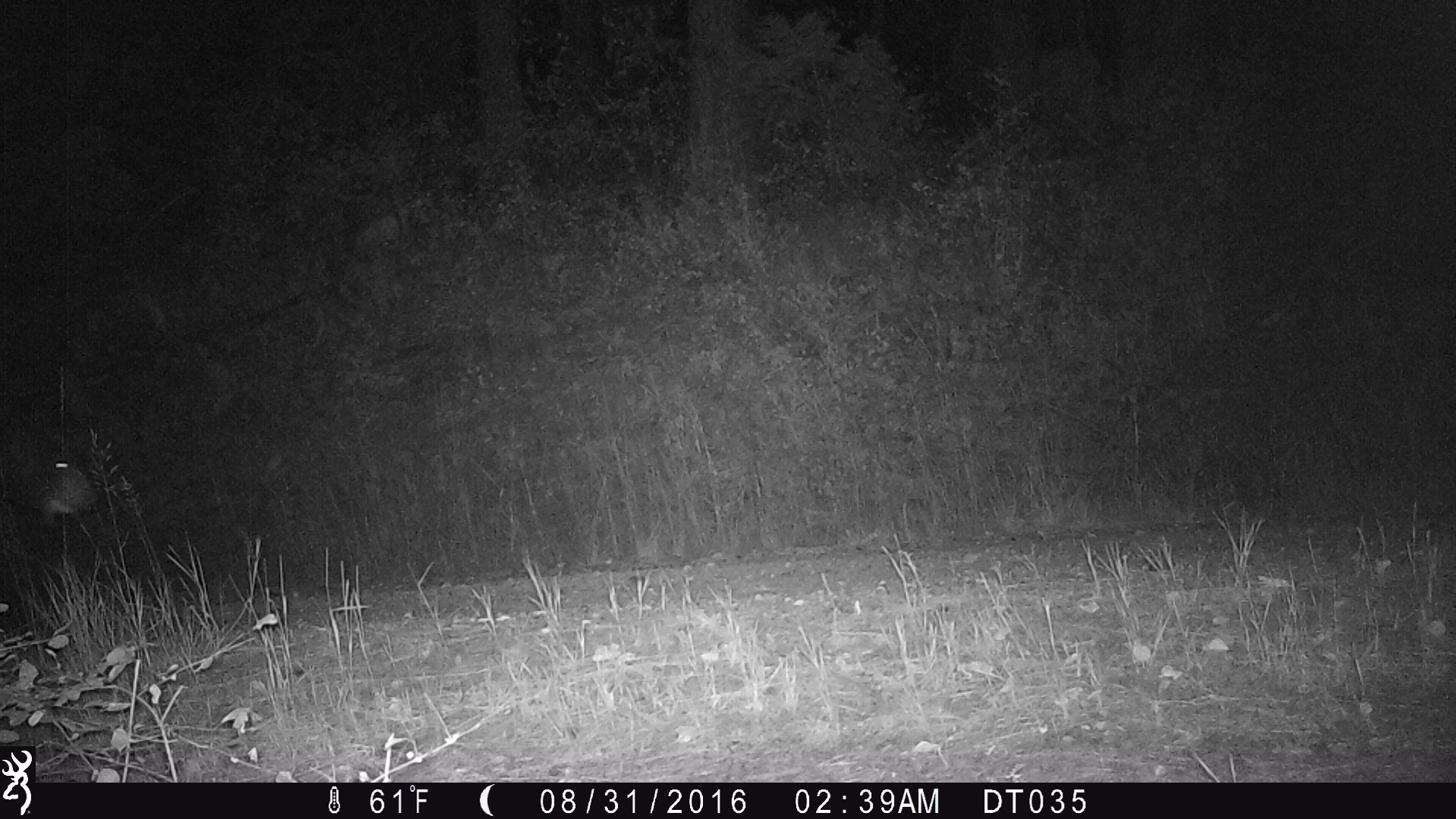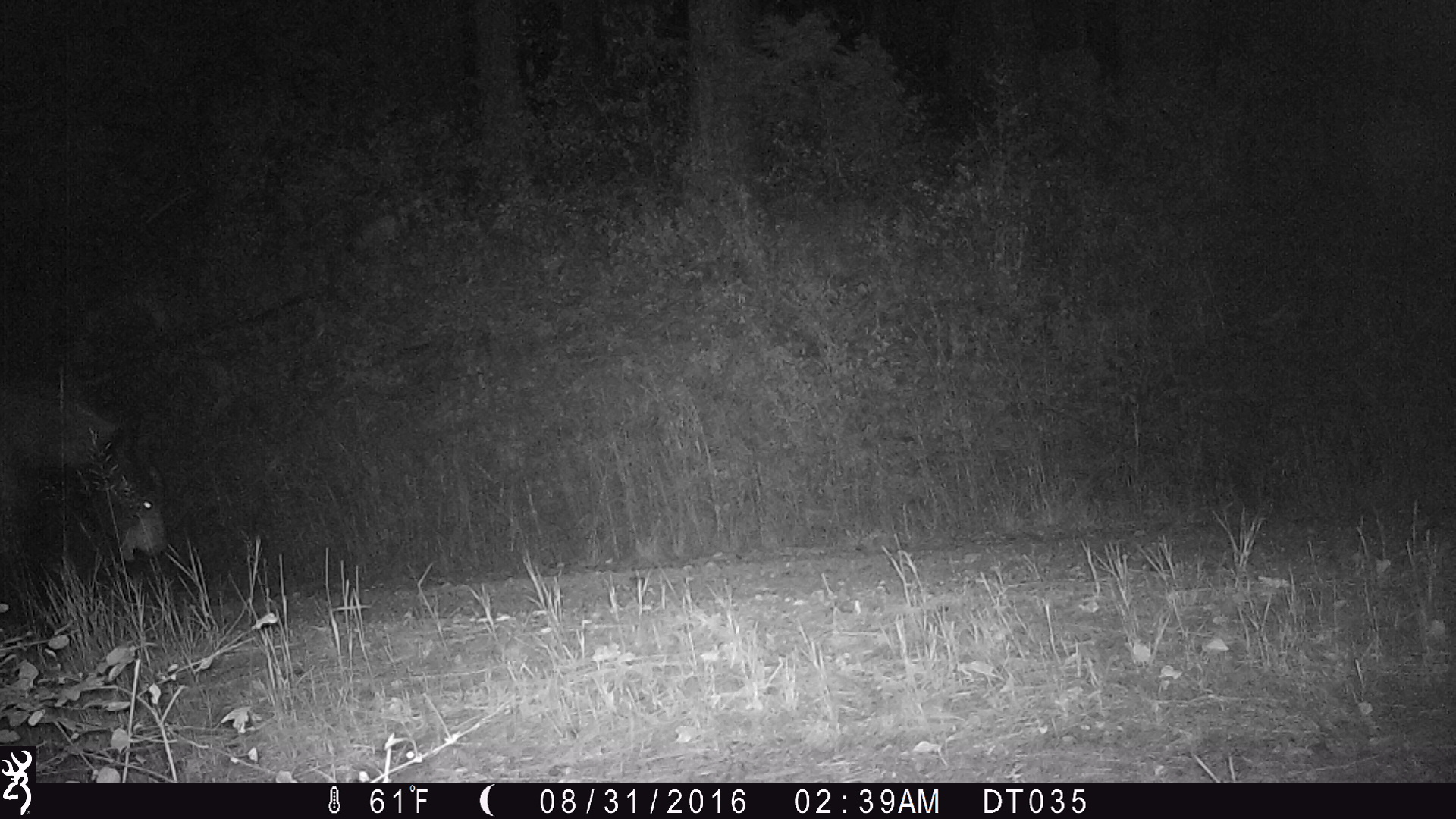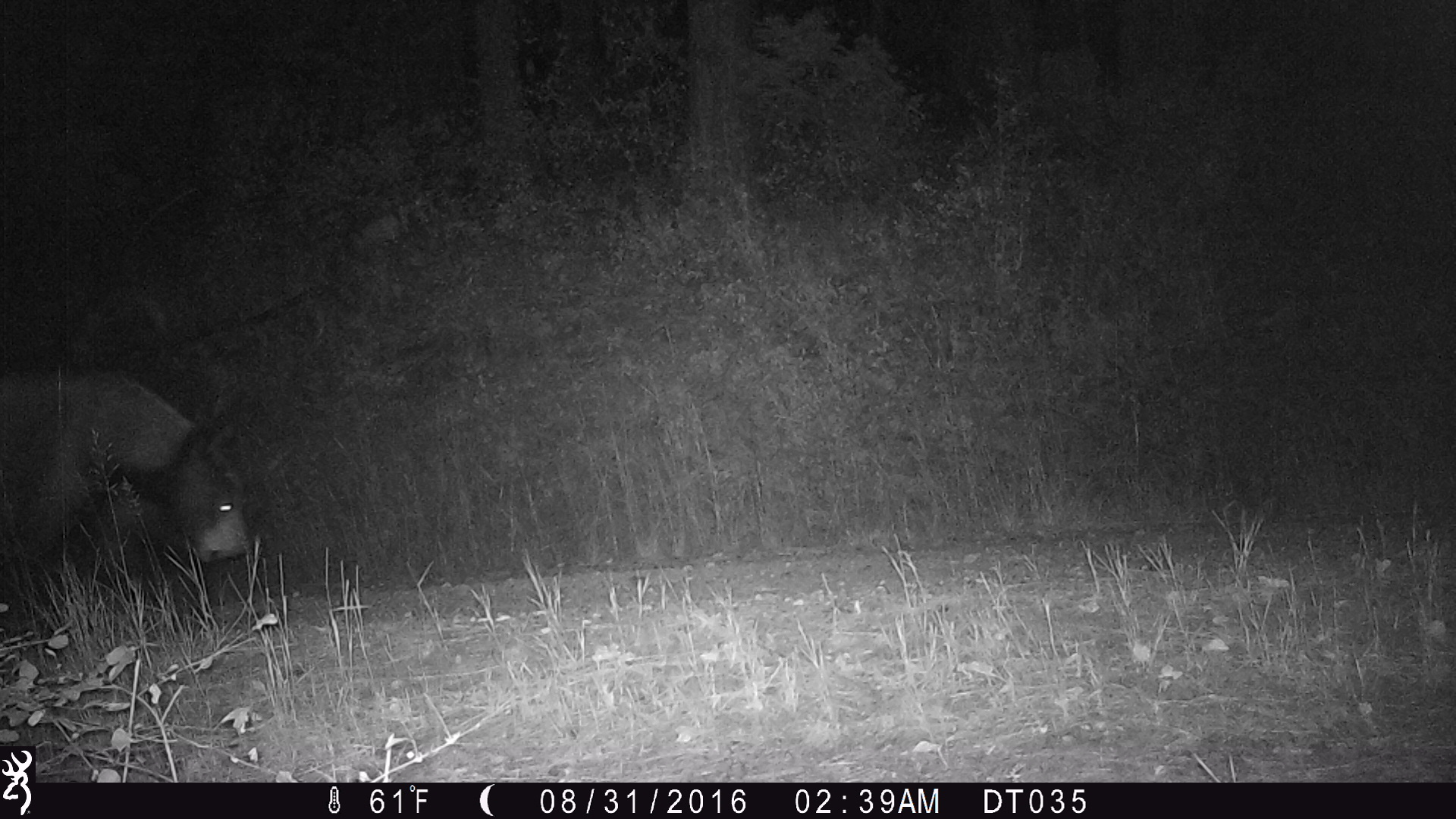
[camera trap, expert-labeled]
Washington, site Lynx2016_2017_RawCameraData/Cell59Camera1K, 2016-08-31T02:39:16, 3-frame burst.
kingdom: Animalia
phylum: Chordata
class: Mammalia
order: Carnivora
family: Ursidae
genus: Ursus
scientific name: Ursus americanus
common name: american black bear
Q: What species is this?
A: Ursus americanus (american black bear).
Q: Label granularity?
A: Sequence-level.